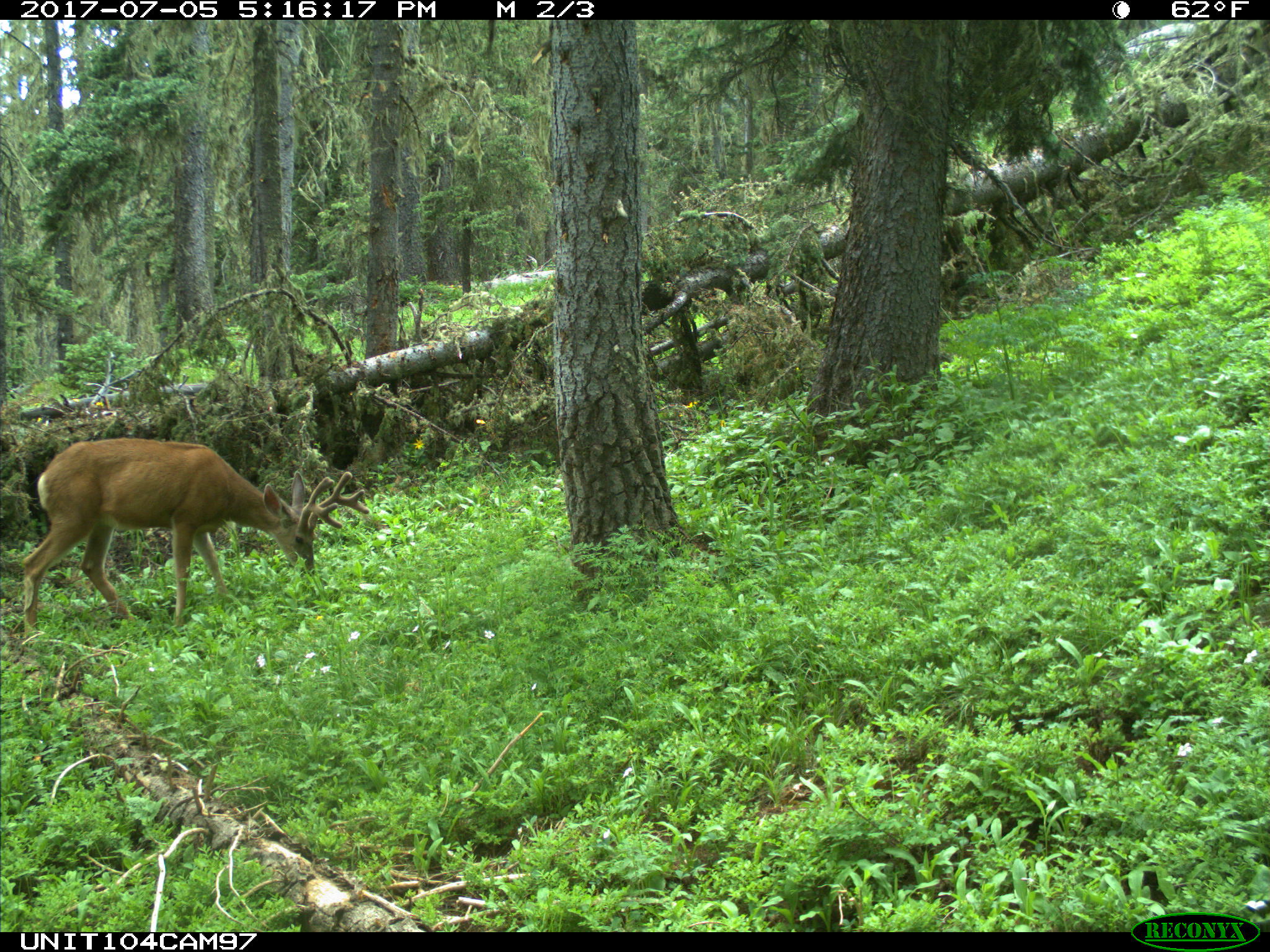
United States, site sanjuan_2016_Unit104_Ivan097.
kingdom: Animalia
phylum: Chordata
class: Mammalia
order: Artiodactyla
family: Cervidae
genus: Odocoileus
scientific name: Odocoileus hemionus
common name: mule deer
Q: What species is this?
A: Odocoileus hemionus (mule deer).